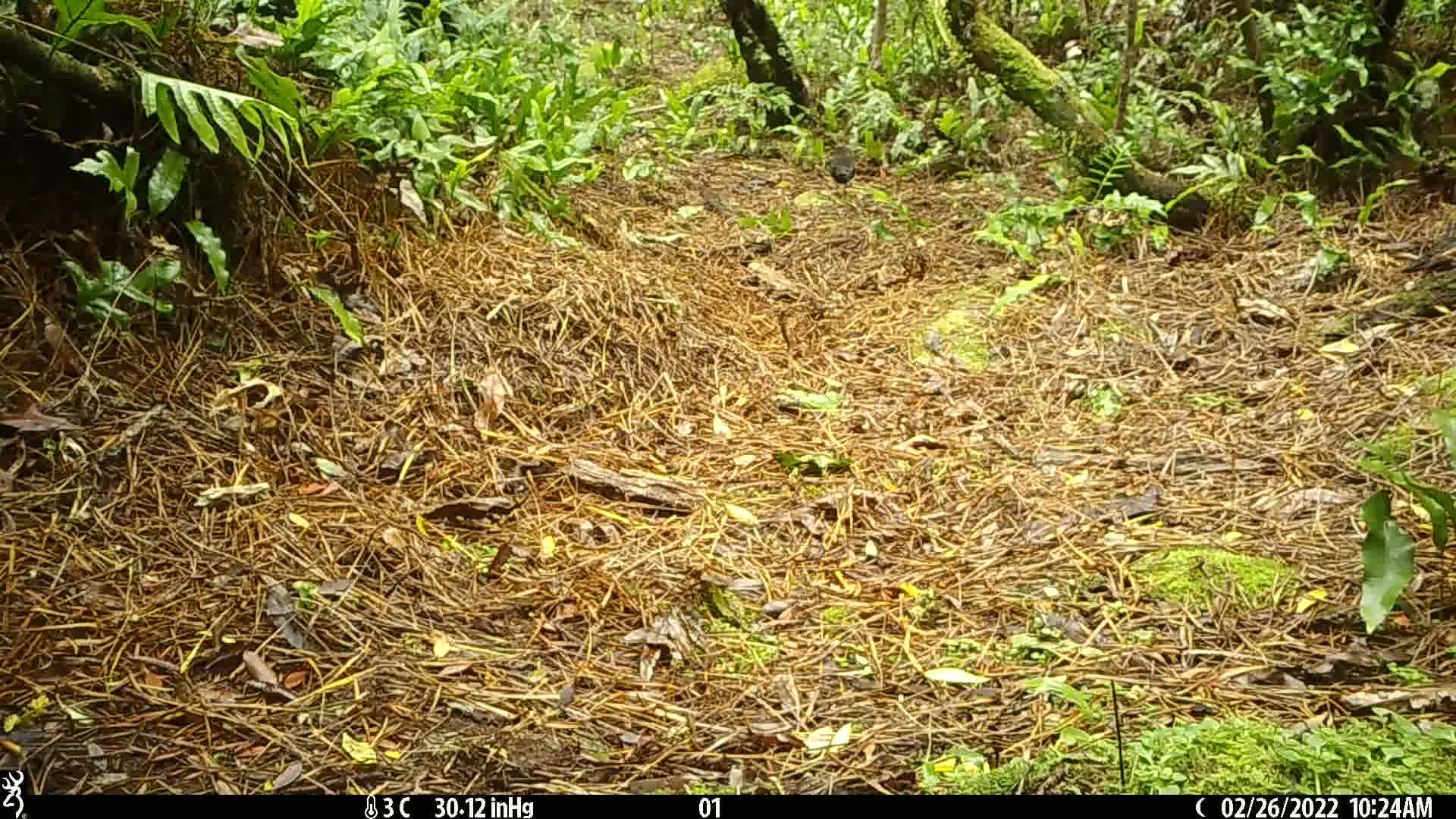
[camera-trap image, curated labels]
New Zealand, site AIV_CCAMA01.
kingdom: Animalia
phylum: Chordata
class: Aves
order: Passeriformes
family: Turdidae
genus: Turdus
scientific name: Turdus merula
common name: eurasian blackbird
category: blackbird